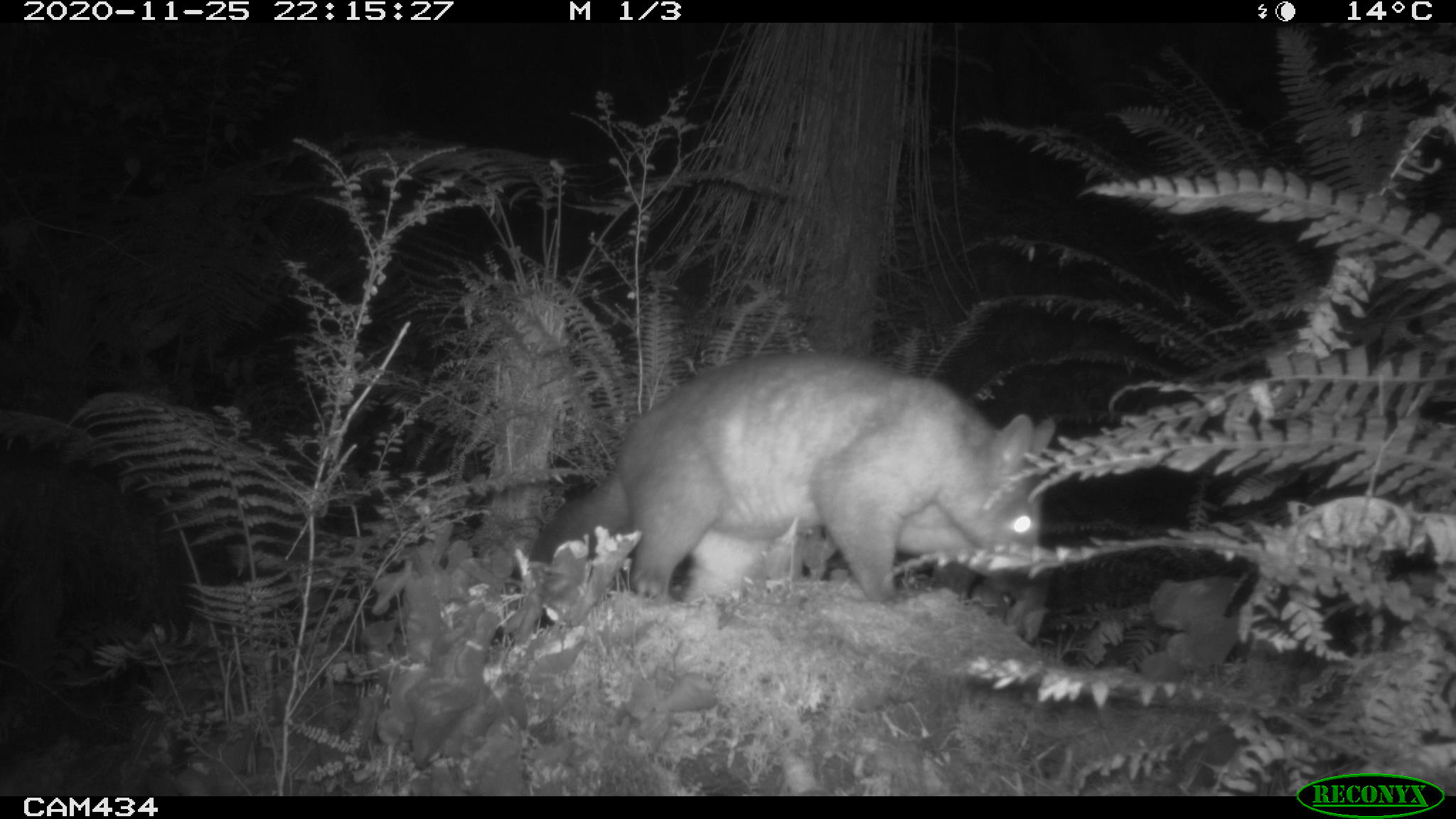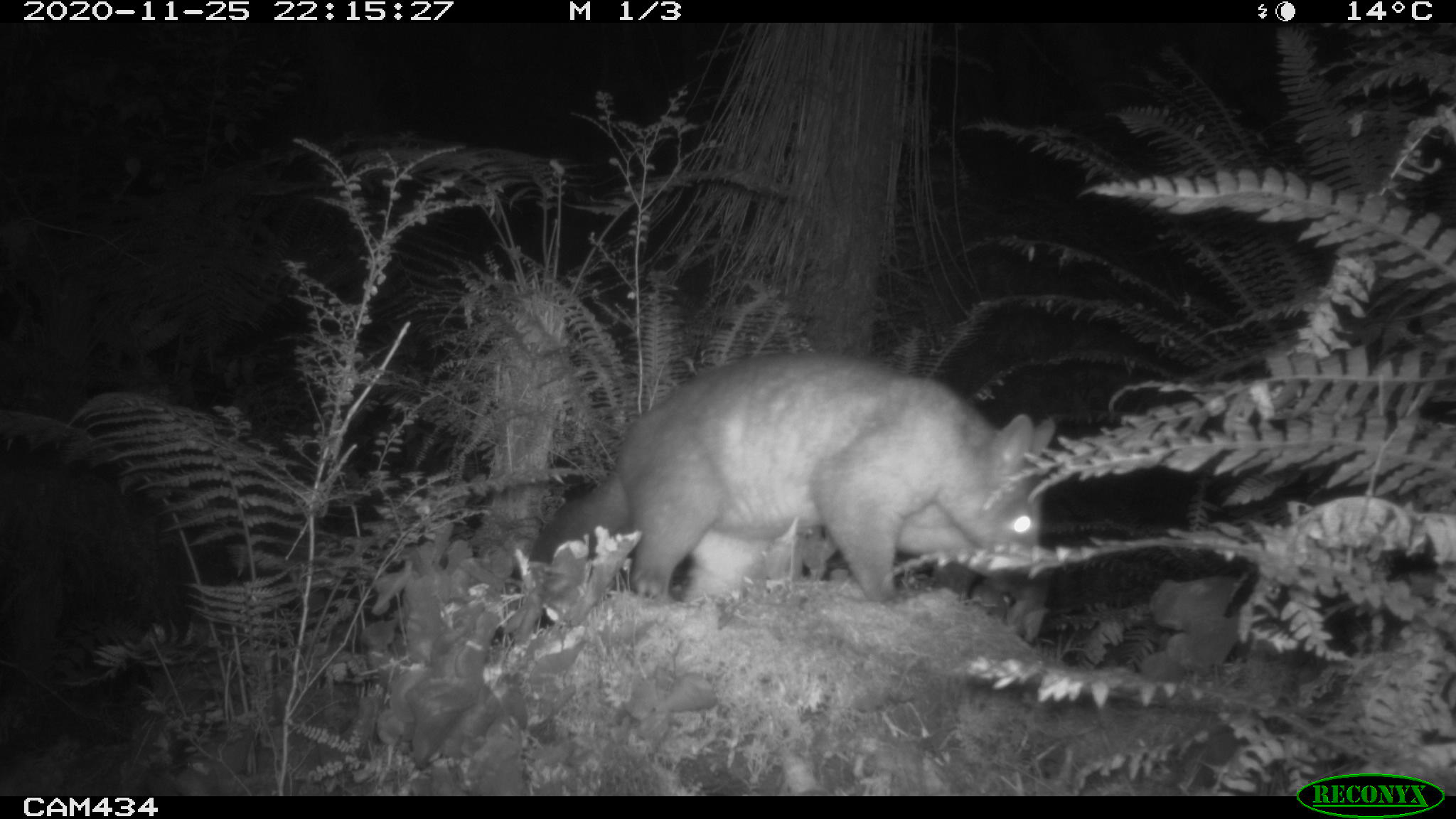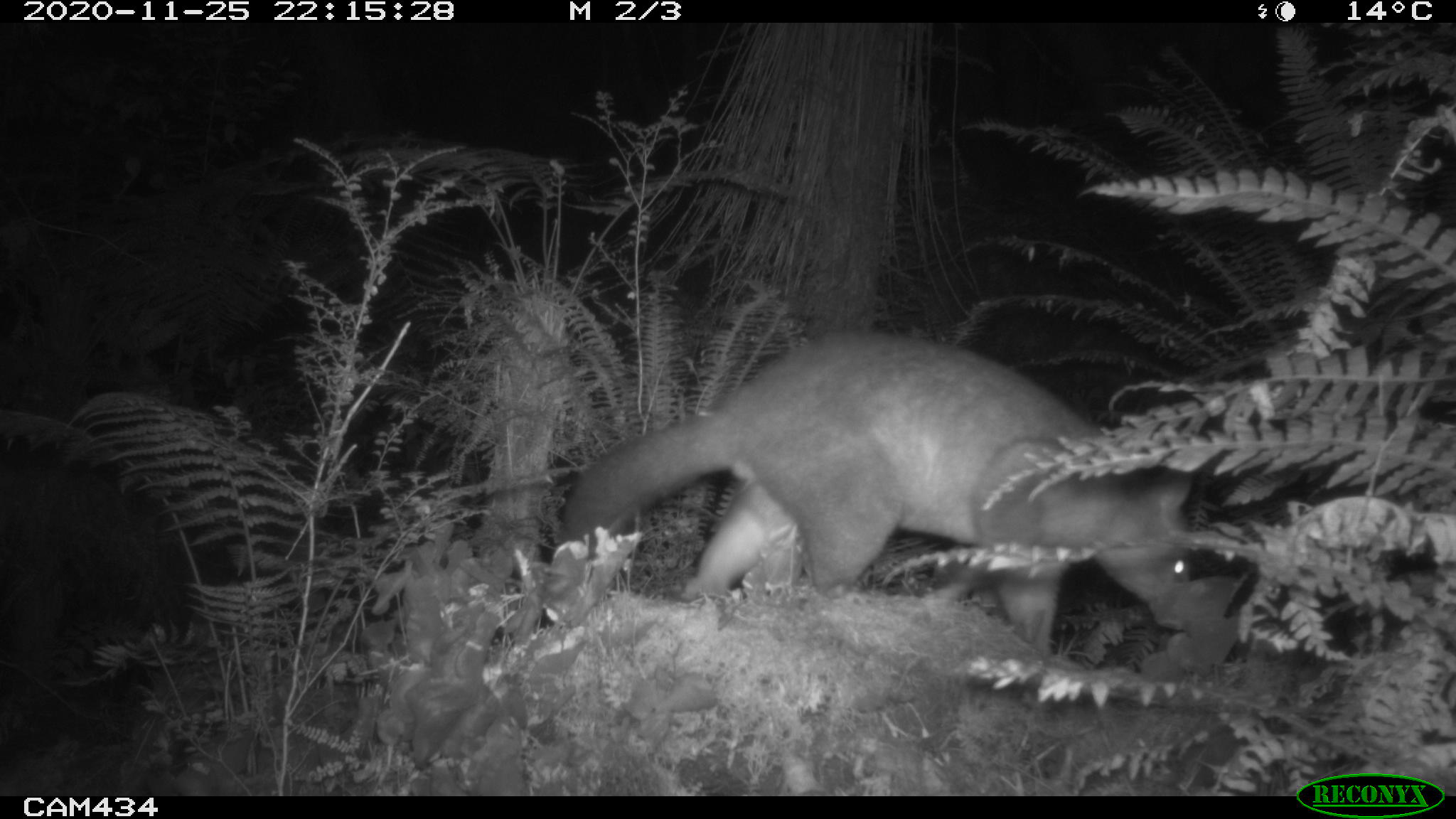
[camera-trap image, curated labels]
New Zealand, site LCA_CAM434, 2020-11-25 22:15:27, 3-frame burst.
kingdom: Animalia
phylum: Chordata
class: Mammalia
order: Diprotodontia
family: Phalangeridae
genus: Trichosurus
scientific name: Trichosurus vulpecula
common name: common brushtail possum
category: possum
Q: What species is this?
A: Possum (common brushtail possum) (Trichosurus vulpecula).